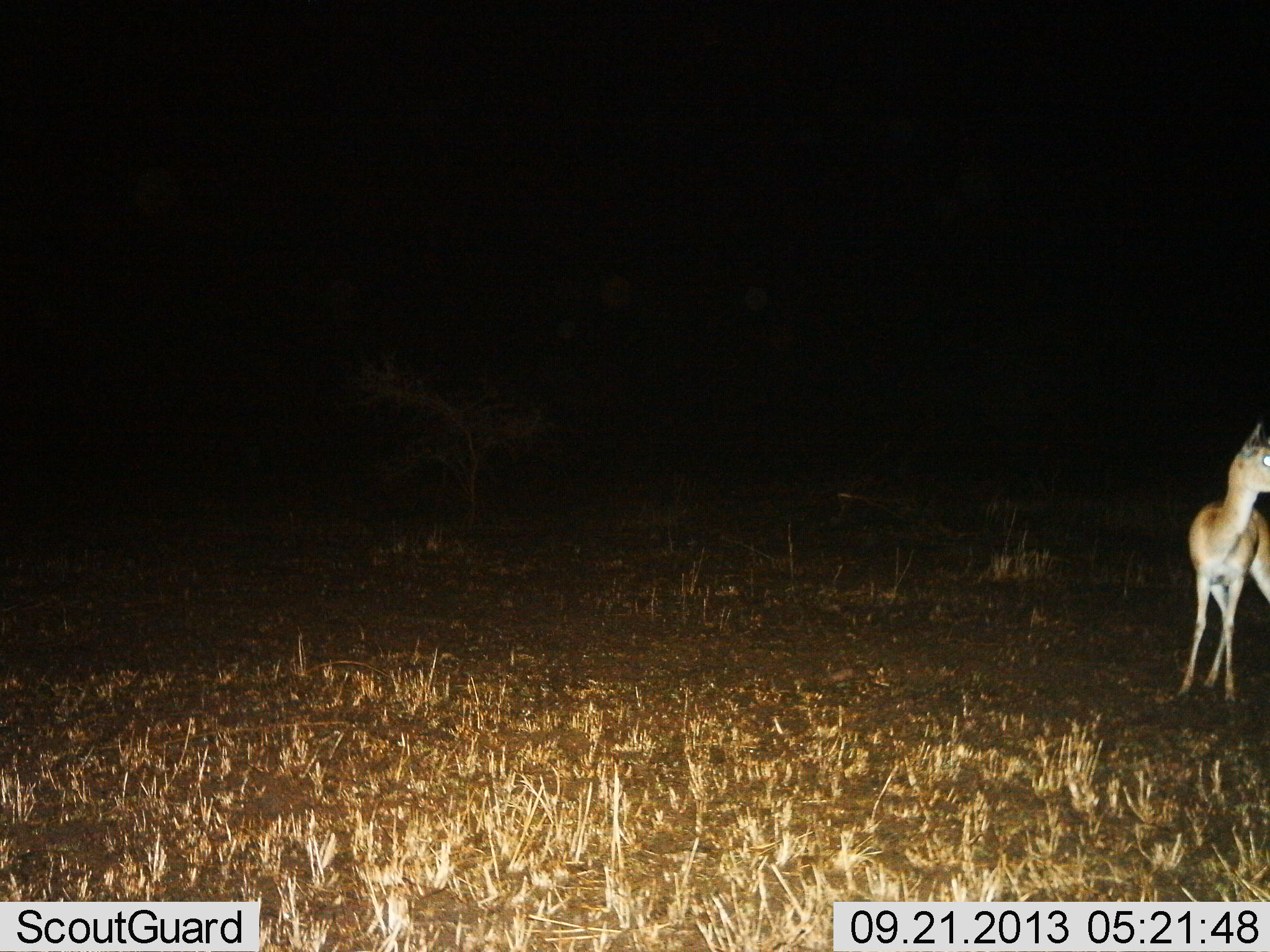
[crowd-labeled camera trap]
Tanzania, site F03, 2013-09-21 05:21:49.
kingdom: Animalia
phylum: Chordata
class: Mammalia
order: Artiodactyla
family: Bovidae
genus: Madoqua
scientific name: Madoqua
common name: dikdik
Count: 1.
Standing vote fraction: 100%.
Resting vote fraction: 0%.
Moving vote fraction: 0%.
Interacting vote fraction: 0%.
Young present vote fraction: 0%.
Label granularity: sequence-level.